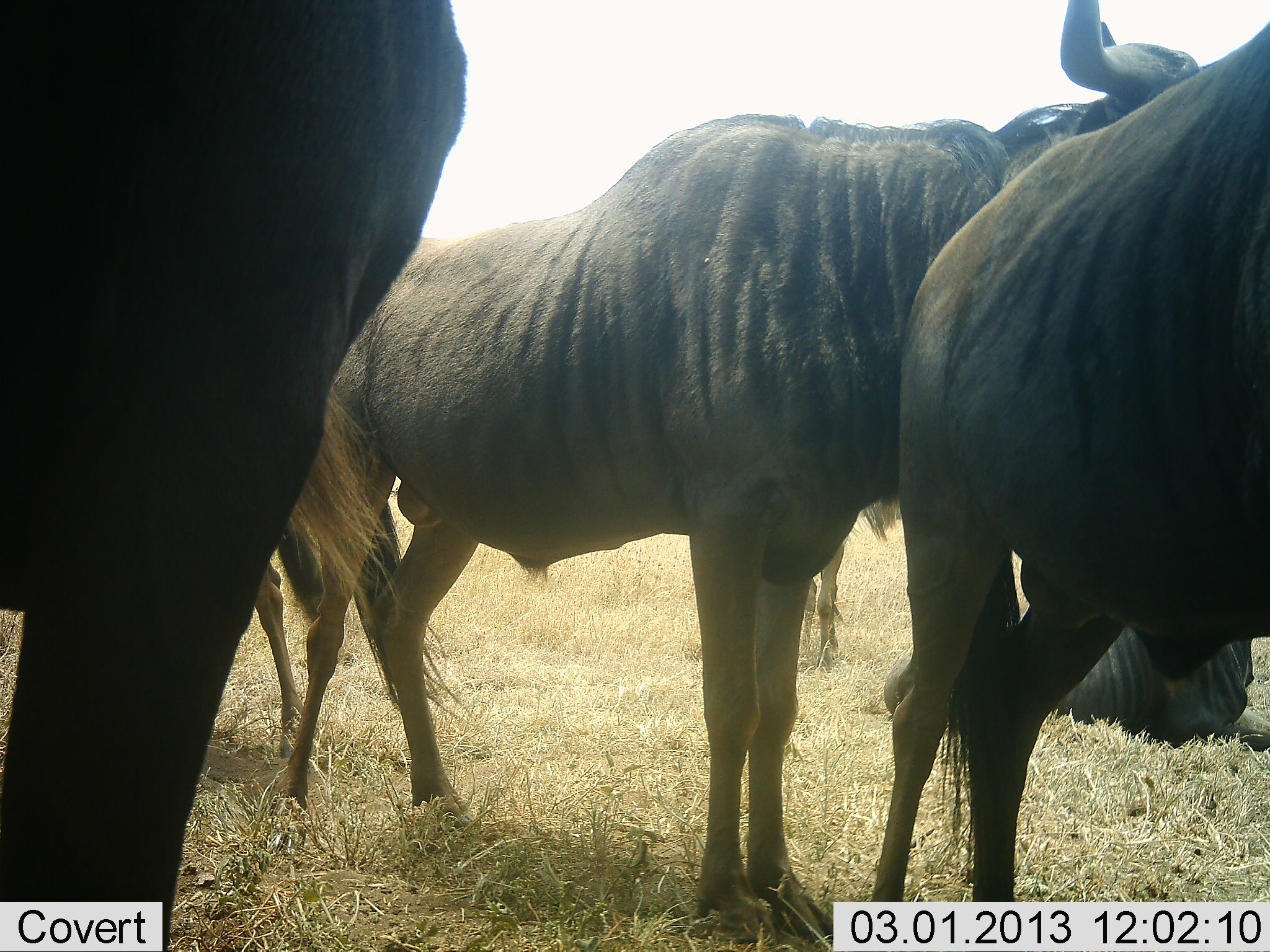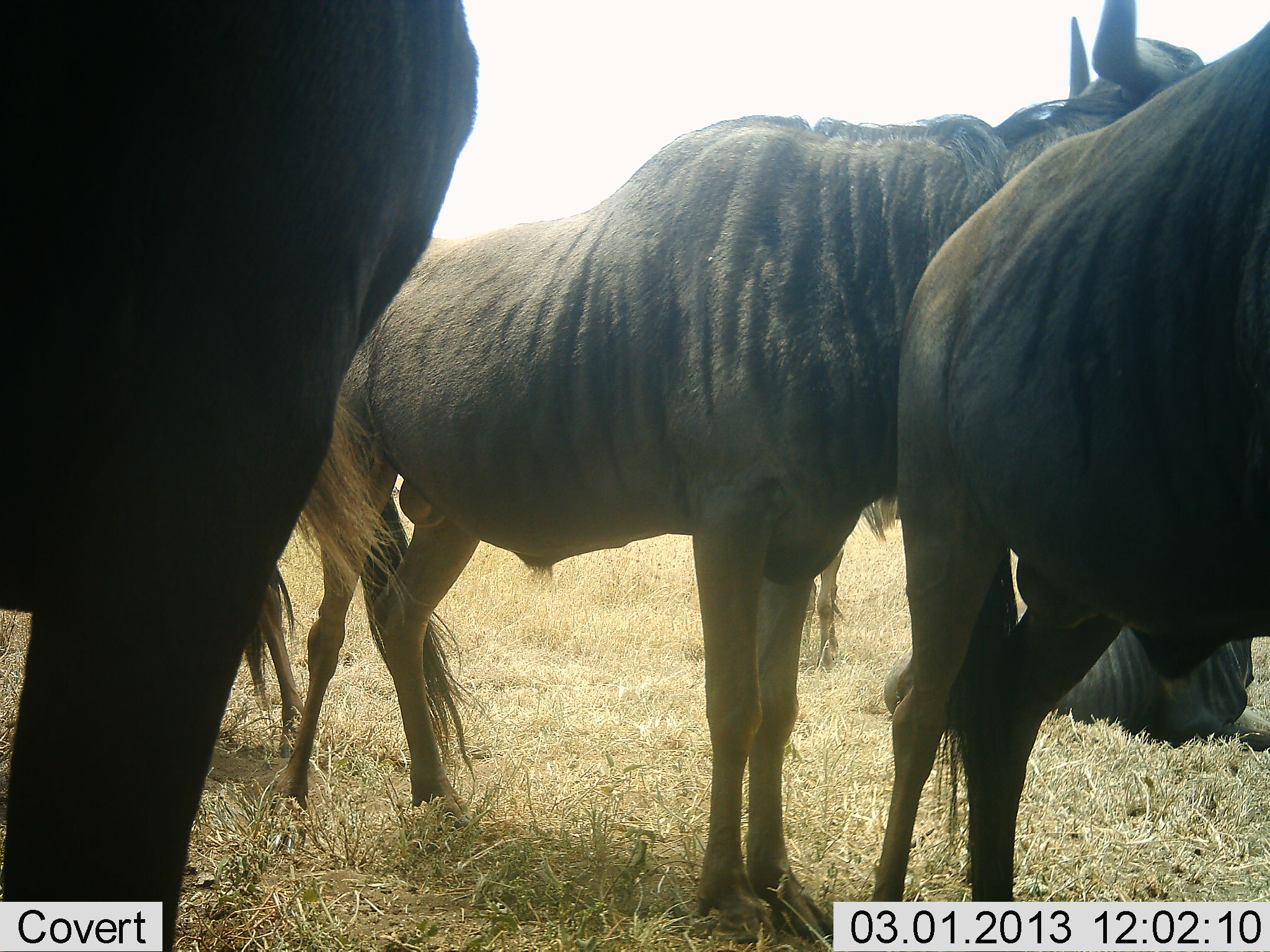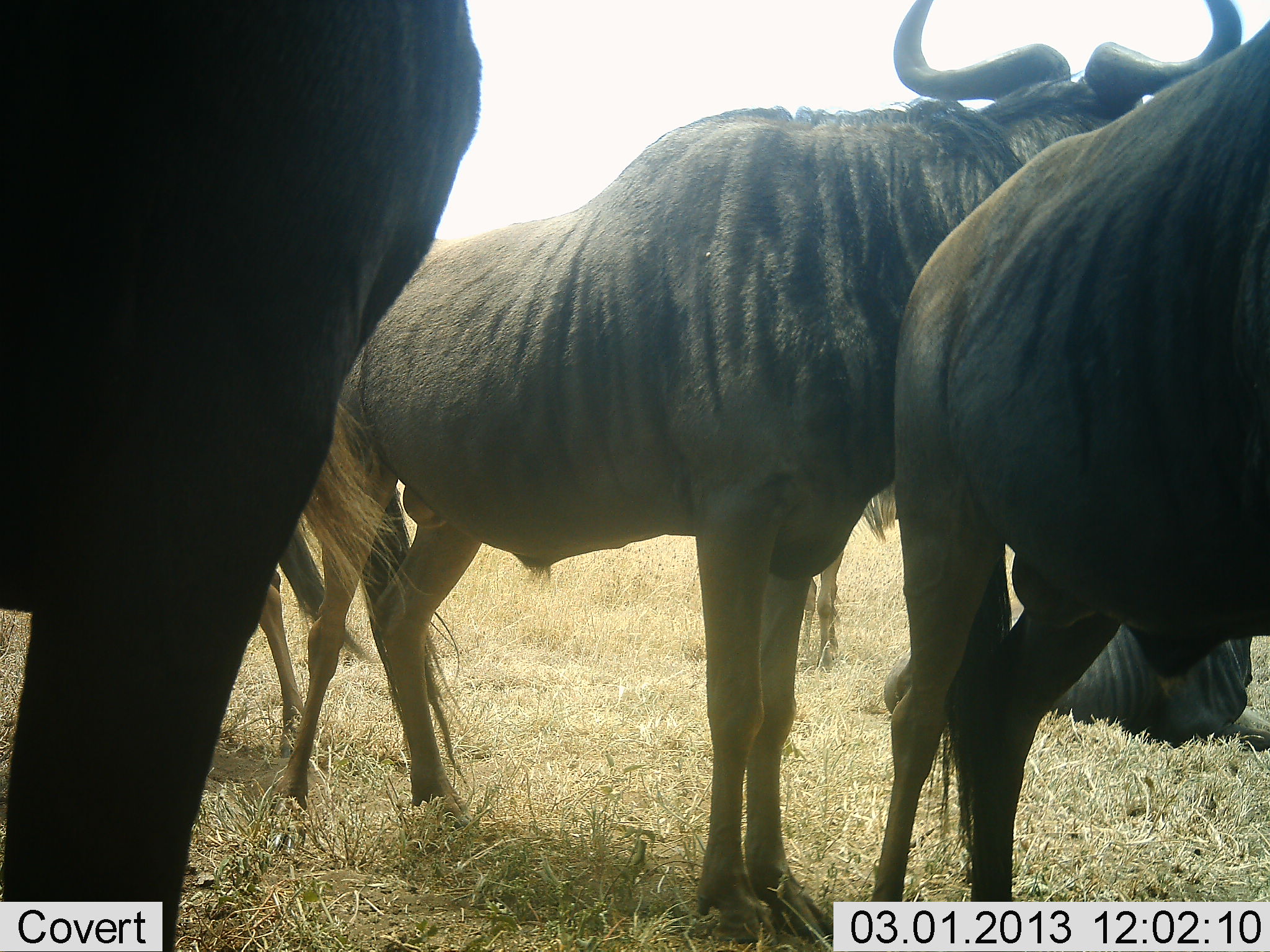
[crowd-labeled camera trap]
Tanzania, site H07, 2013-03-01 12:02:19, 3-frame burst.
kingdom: Animalia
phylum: Chordata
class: Mammalia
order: Artiodactyla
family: Bovidae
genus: Connochaetes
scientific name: Connochaetes taurinus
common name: blue wildebeest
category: wildebeest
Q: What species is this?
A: Wildebeest (blue wildebeest) (Connochaetes taurinus).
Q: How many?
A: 5.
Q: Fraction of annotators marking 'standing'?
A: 79%.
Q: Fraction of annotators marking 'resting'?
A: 67%.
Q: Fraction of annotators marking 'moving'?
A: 0%.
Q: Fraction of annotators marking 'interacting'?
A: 4%.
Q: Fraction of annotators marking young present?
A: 4%.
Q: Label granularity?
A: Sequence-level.